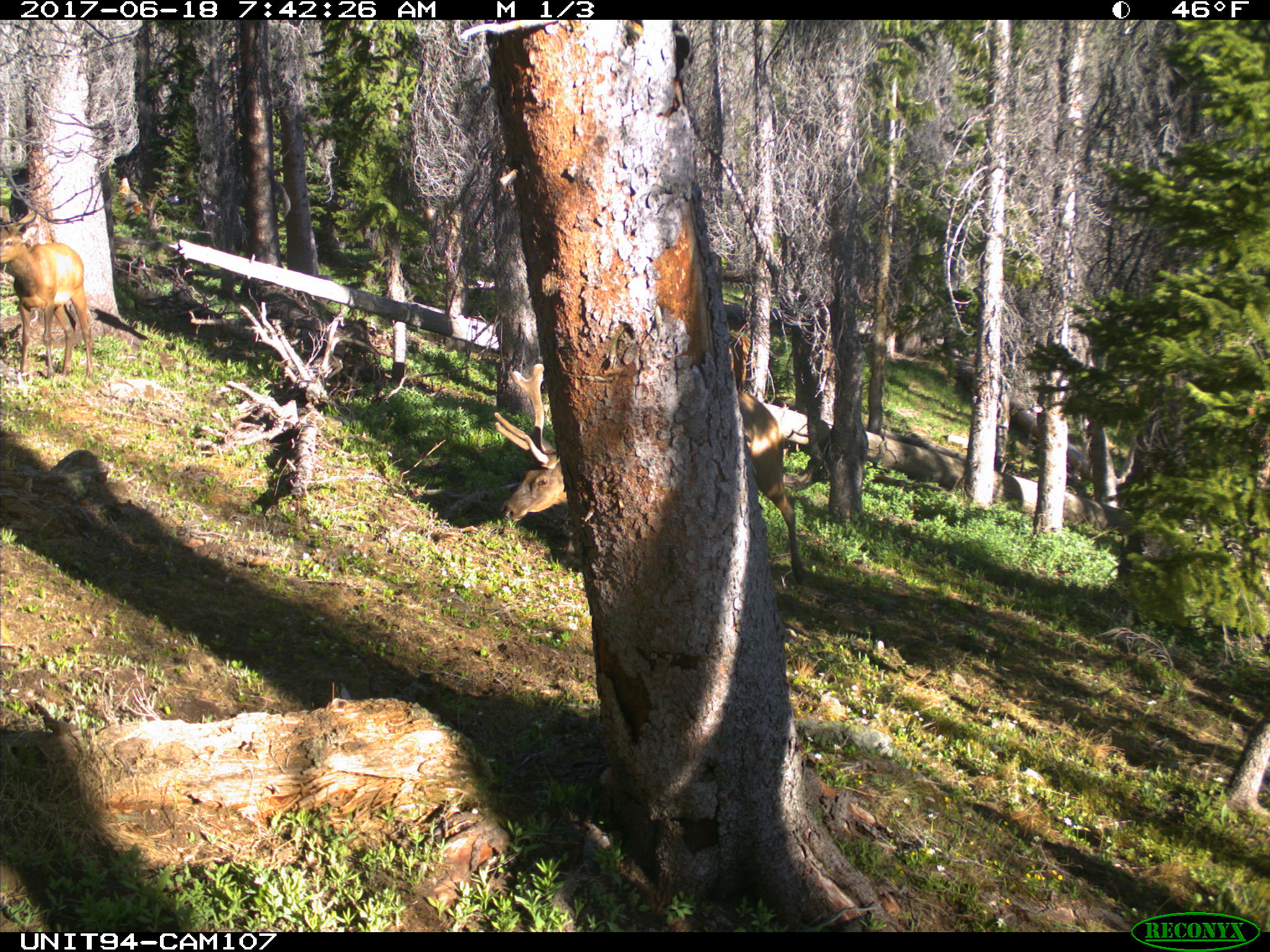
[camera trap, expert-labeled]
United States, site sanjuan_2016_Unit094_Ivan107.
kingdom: Animalia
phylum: Chordata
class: Mammalia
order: Artiodactyla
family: Cervidae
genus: Cervus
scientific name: Cervus elaphus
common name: red deer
Cervus elaphus (red deer).